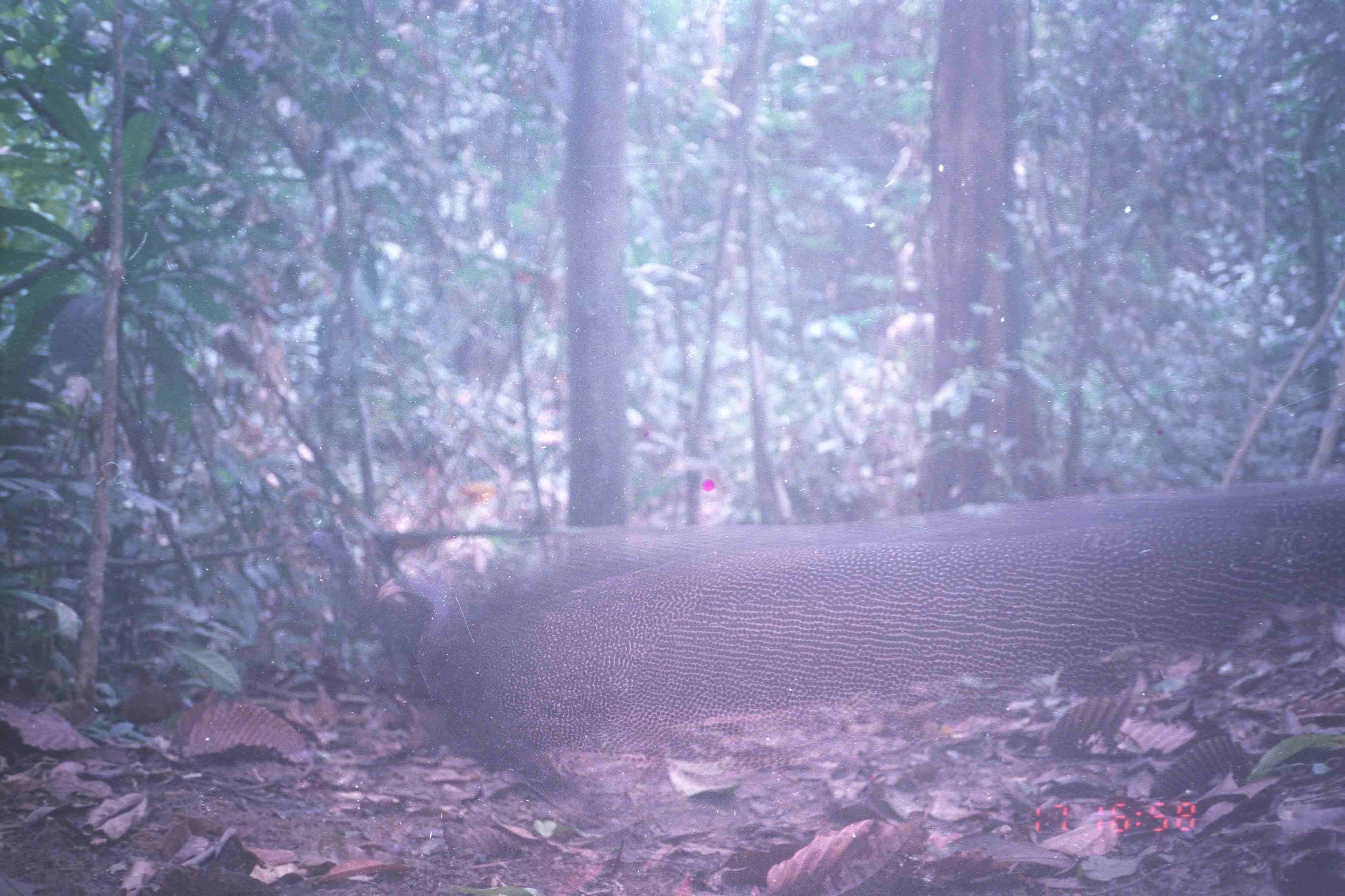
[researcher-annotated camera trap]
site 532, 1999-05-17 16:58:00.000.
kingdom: Animalia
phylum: Chordata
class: Aves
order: Galliformes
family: Phasianidae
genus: Argusianus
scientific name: Argusianus argus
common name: great argus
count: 1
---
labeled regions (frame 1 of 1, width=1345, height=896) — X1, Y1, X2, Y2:
argusianus argus: 380, 468, 1345, 834